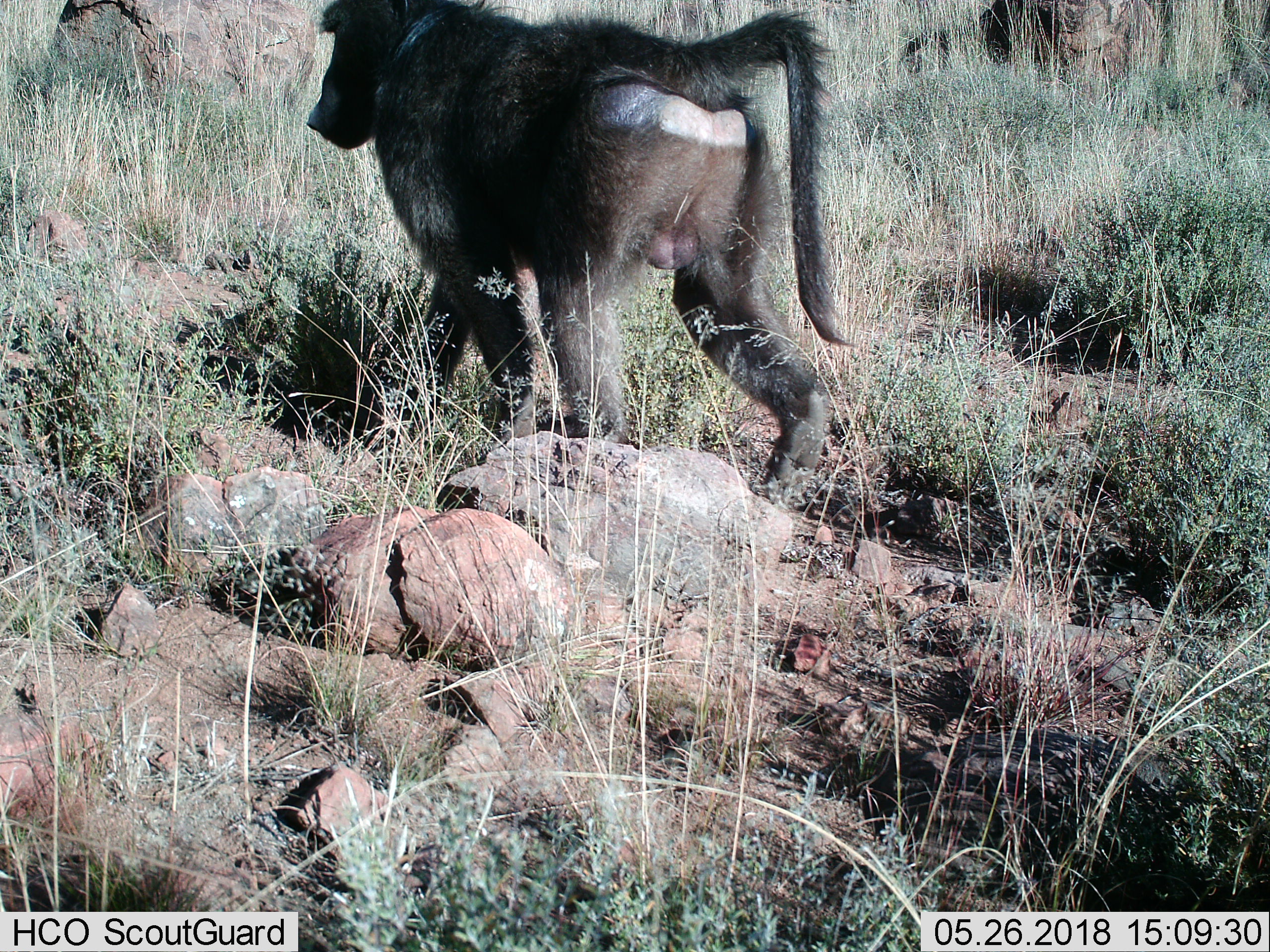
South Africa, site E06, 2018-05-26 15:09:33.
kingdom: Animalia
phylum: Chordata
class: Mammalia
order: Primates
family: Cercopithecidae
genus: Papio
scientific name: Papio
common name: baboon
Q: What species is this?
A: Baboon (Papio).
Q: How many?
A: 1.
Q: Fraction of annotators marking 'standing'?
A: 0%.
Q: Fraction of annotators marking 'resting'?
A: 0%.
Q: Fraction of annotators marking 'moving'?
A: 100%.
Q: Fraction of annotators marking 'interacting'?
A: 0%.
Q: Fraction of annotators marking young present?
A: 0%.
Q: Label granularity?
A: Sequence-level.